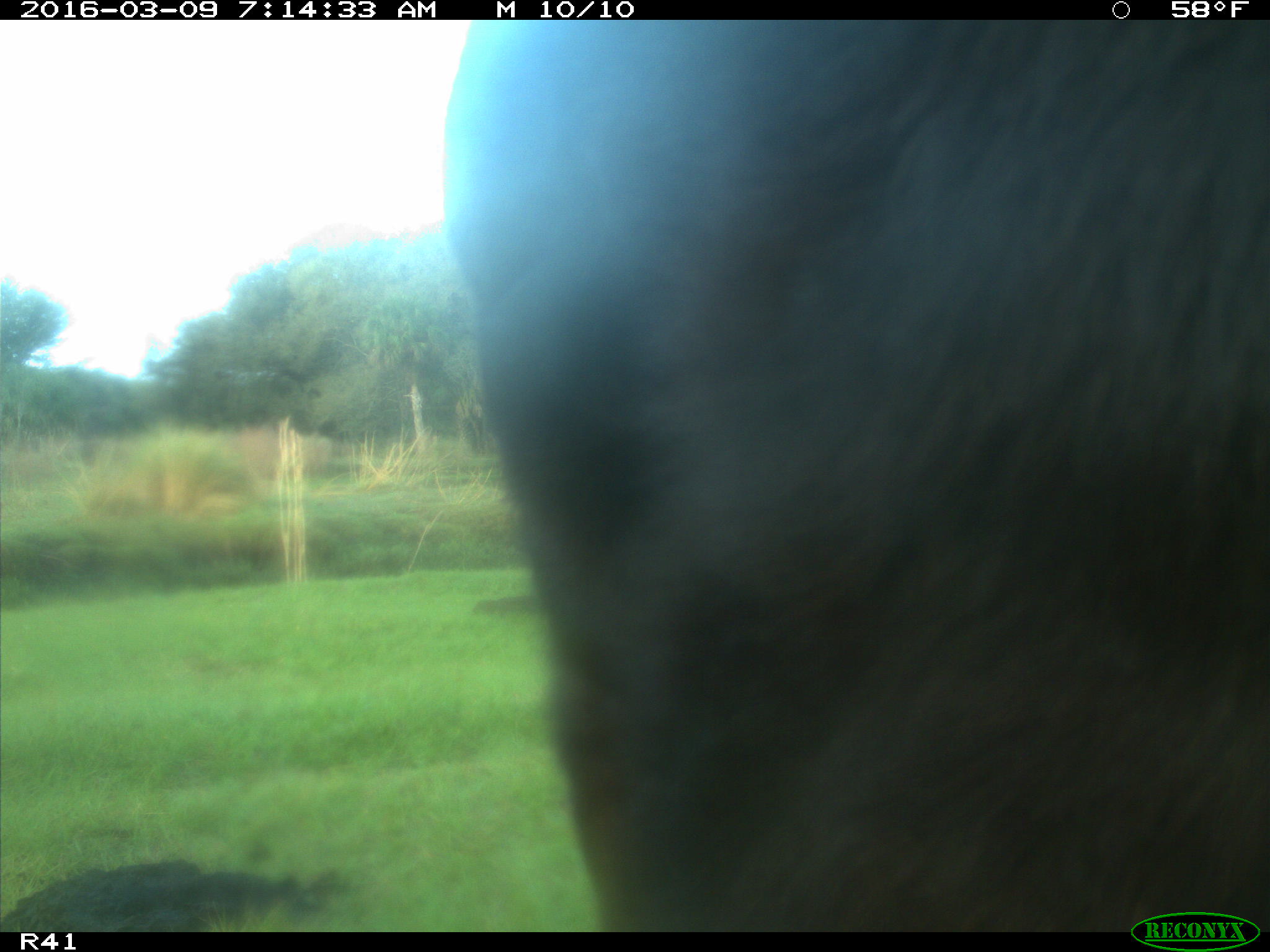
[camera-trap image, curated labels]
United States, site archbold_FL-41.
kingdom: Animalia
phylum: Chordata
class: Mammalia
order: Artiodactyla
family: Bovidae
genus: Bos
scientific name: Bos taurus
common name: domestic cow